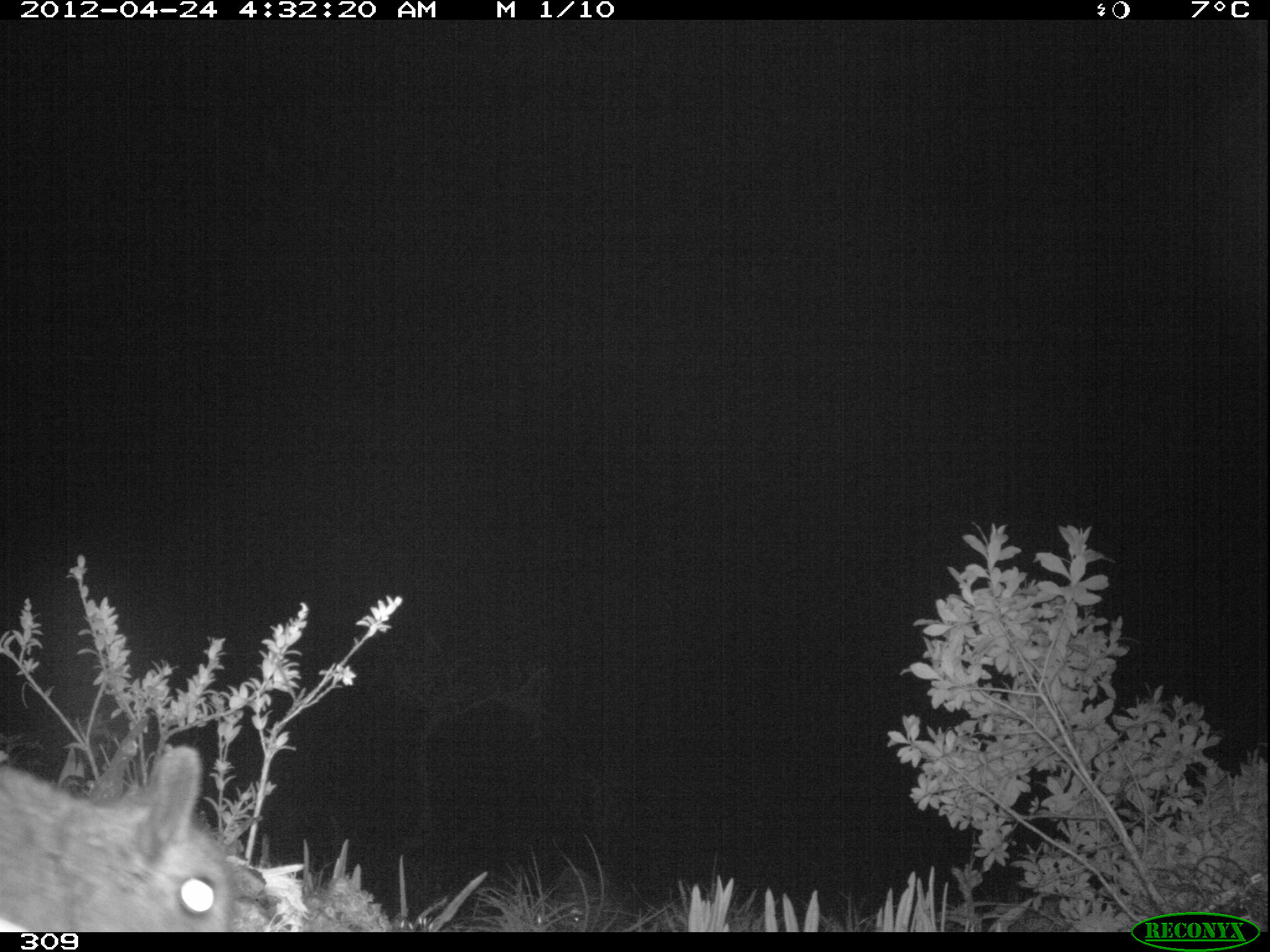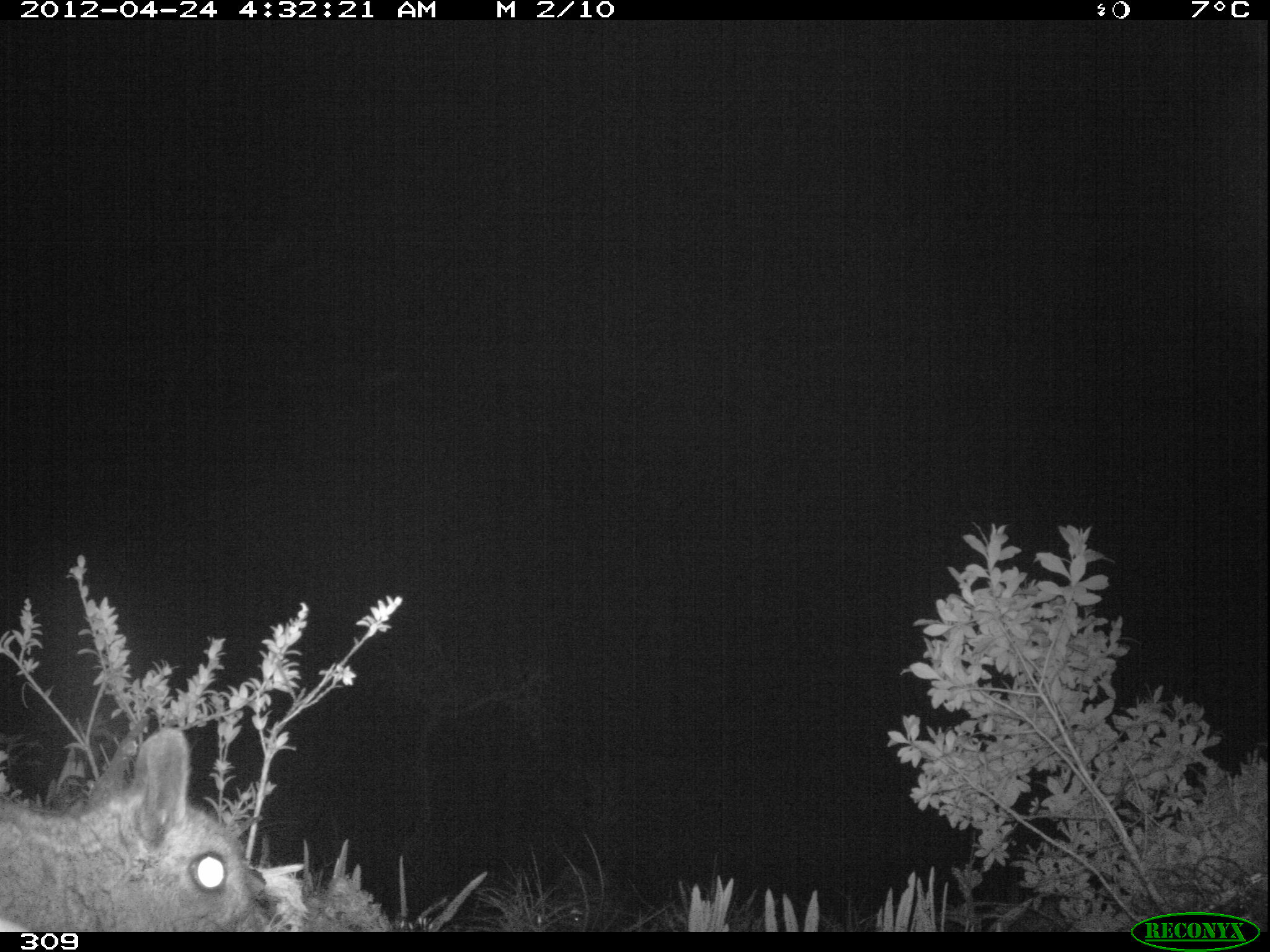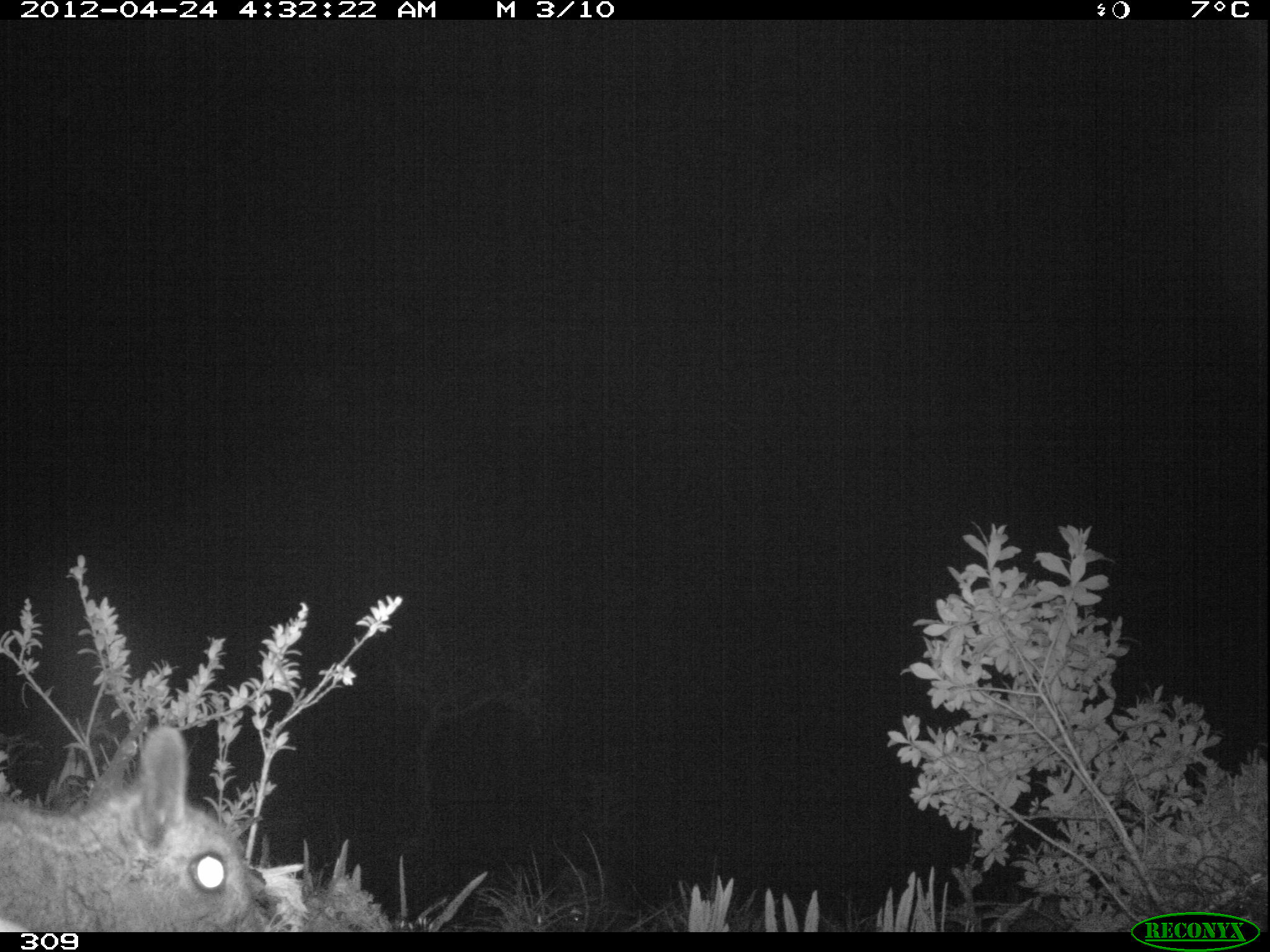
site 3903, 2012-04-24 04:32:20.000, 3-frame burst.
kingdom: Animalia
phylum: Chordata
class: Mammalia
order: Rodentia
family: Chinchillidae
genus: Lagidium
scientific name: Lagidium viscacia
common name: mountain viscacha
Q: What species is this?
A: Lagidium viscacia (mountain viscacha).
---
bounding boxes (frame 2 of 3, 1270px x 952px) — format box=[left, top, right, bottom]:
lagidium viscacia: box=[0, 722, 268, 930]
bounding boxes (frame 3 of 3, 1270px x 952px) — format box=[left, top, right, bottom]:
lagidium viscacia: box=[0, 722, 269, 931]